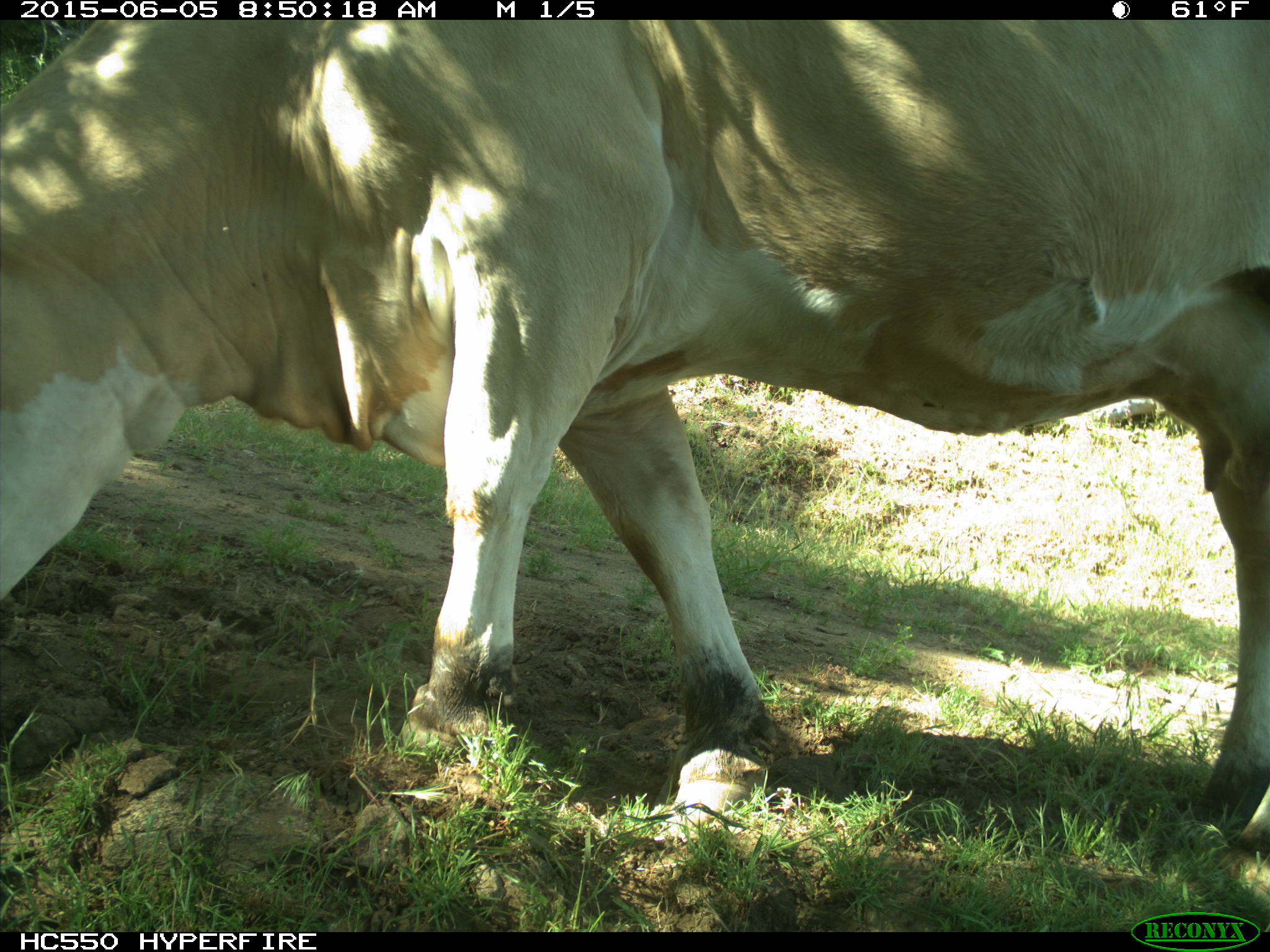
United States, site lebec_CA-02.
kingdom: Animalia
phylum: Chordata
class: Mammalia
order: Artiodactyla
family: Bovidae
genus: Bos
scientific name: Bos taurus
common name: domestic cow